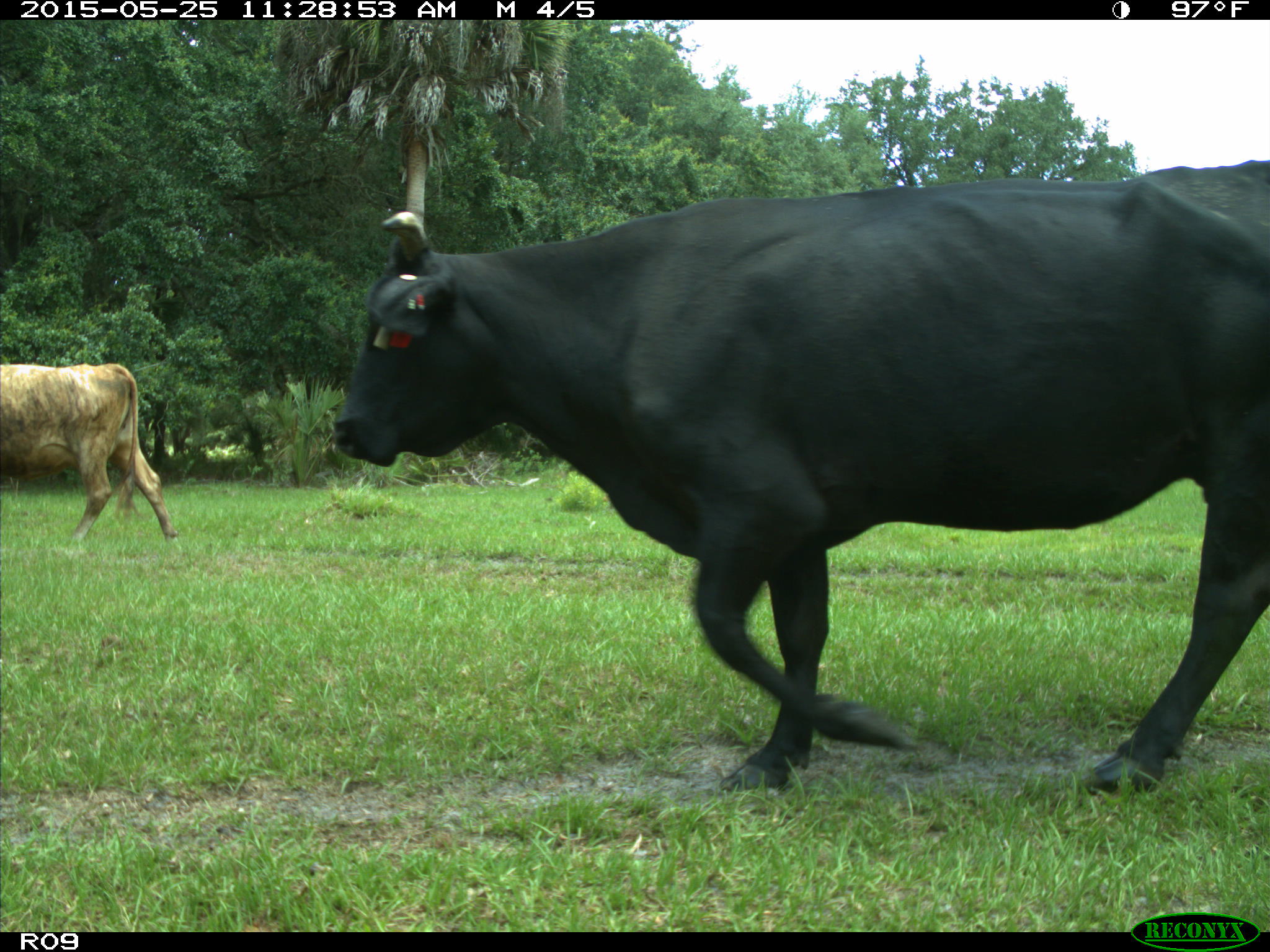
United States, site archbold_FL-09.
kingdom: Animalia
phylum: Chordata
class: Mammalia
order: Artiodactyla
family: Bovidae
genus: Bos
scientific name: Bos taurus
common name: domestic cow